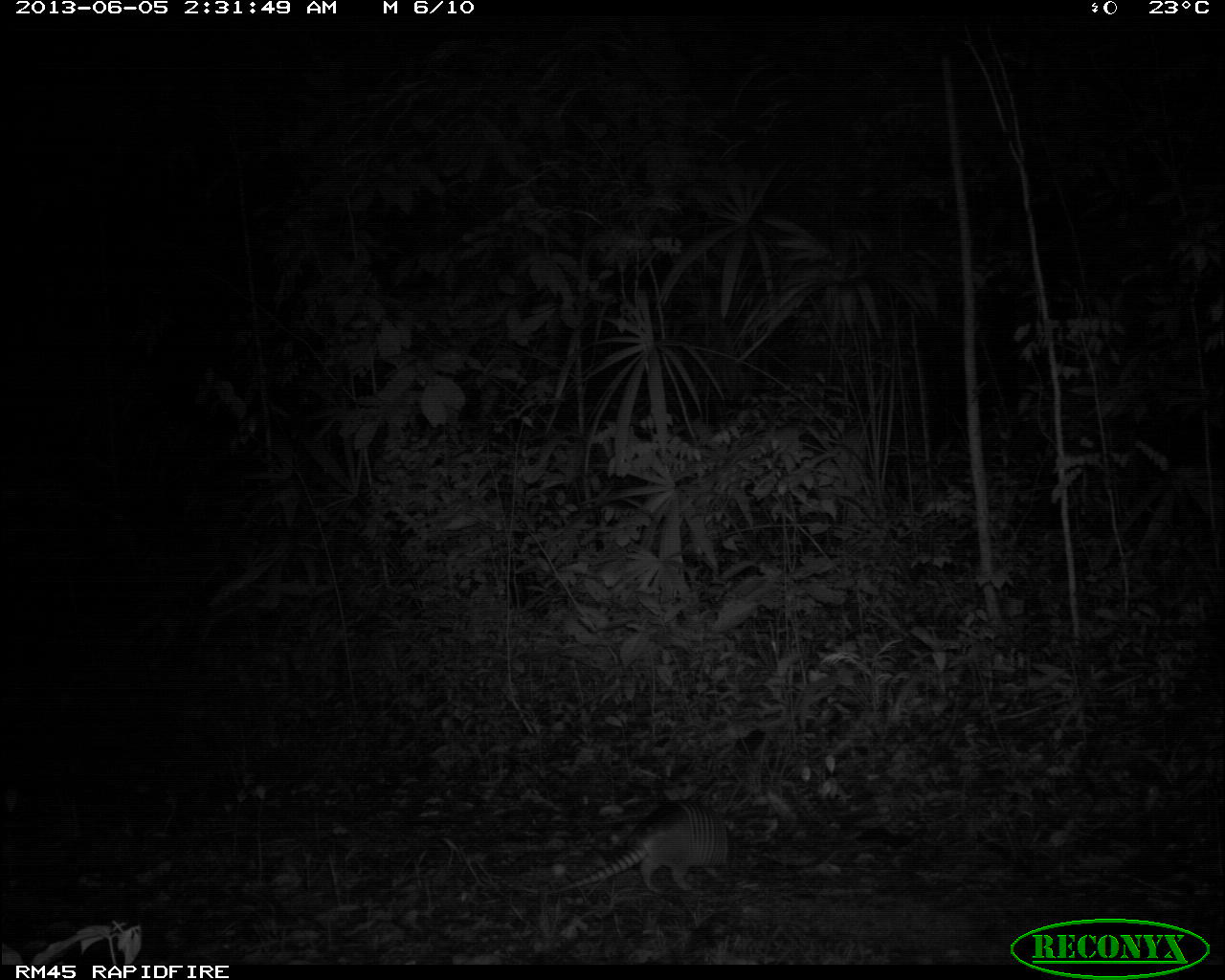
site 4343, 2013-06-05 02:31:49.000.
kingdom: Animalia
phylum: Chordata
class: Mammalia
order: Cingulata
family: Dasypodidae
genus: Dasypus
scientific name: Dasypus novemcinctus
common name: nine-banded armadillo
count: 1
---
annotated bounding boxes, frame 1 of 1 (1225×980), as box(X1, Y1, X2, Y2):
dasypus novemcinctus: box(512, 799, 739, 899)